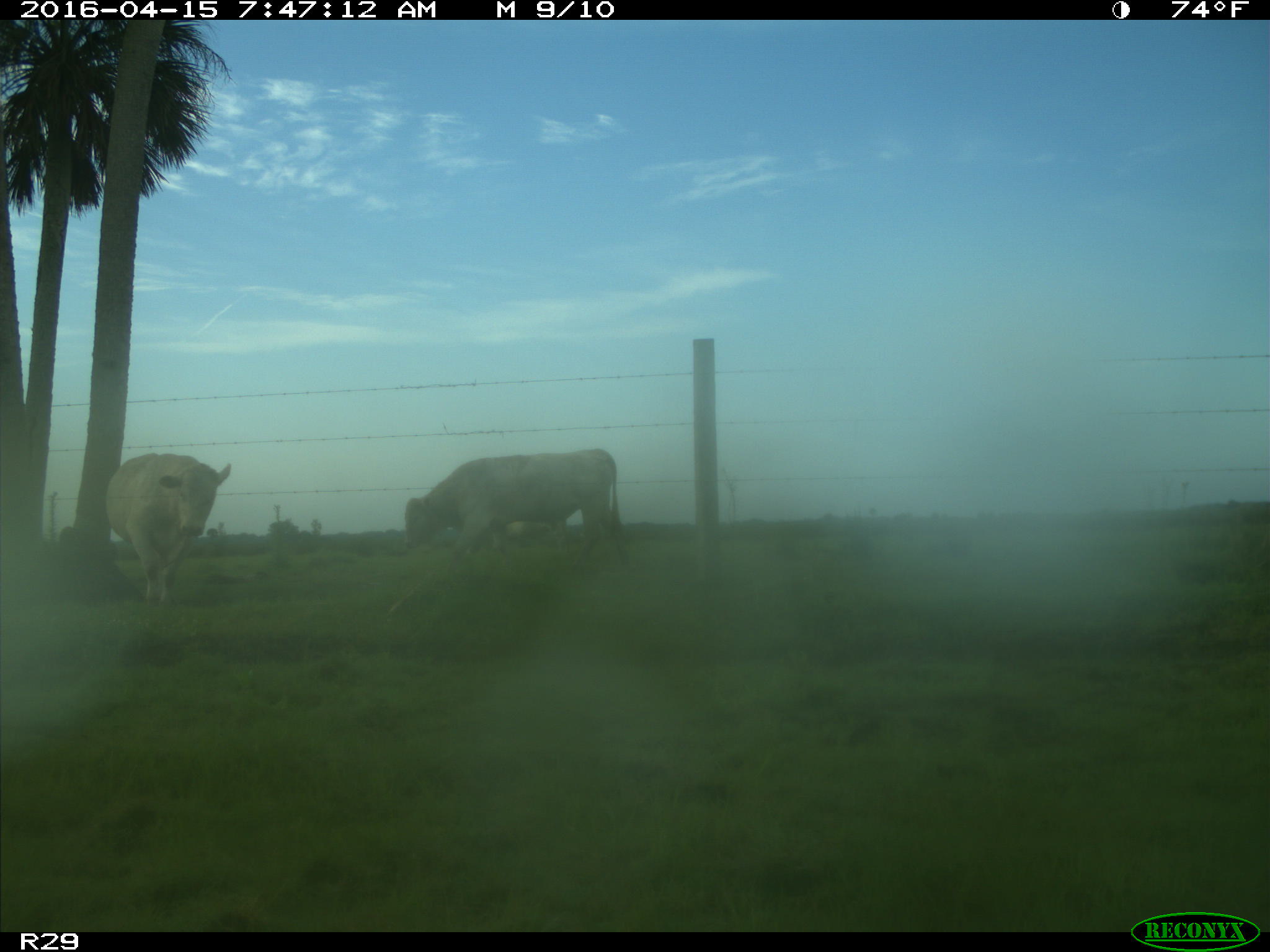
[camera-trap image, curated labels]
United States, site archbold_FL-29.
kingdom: Animalia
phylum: Chordata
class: Mammalia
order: Artiodactyla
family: Bovidae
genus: Bos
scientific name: Bos taurus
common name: domestic cow